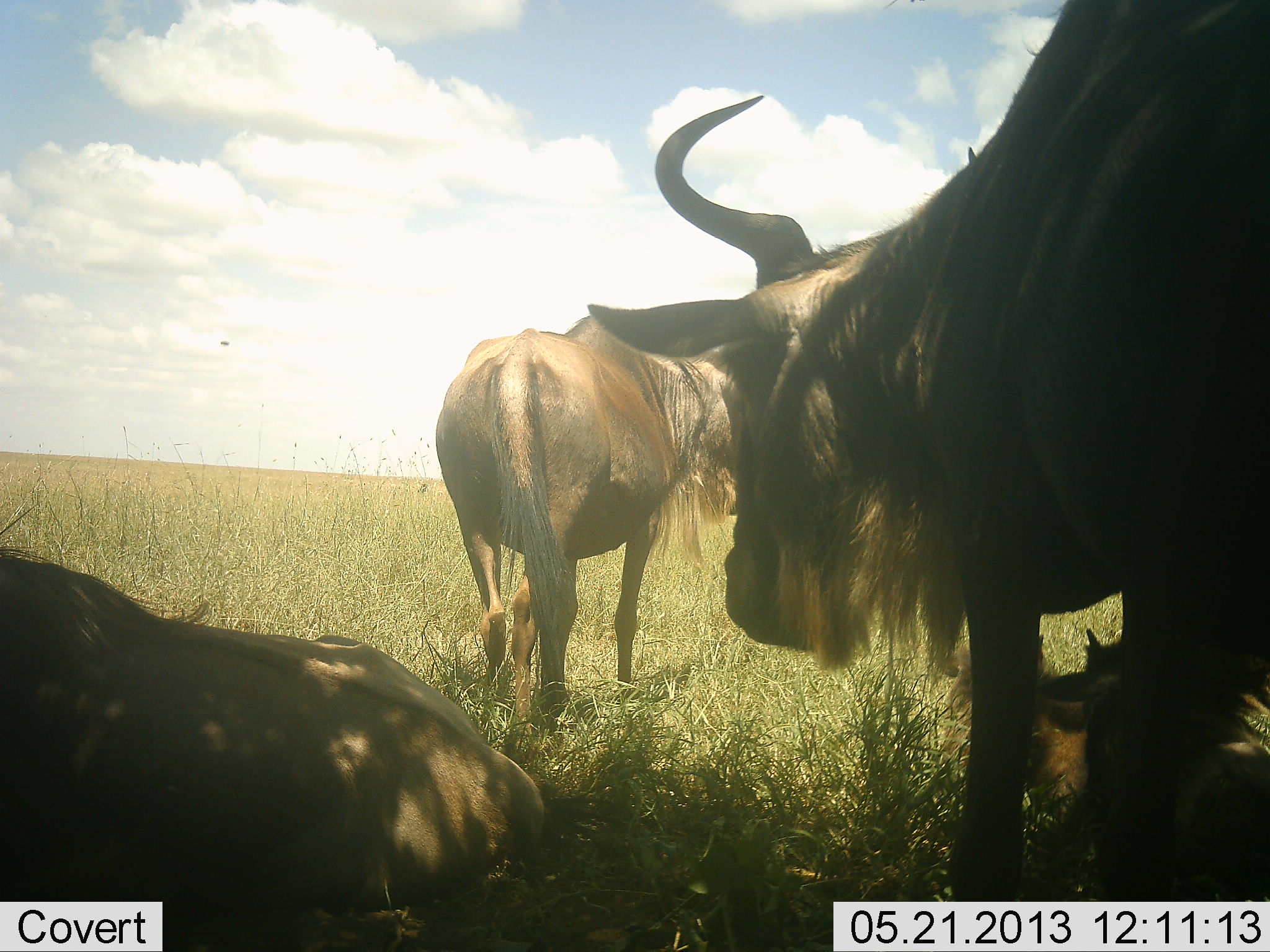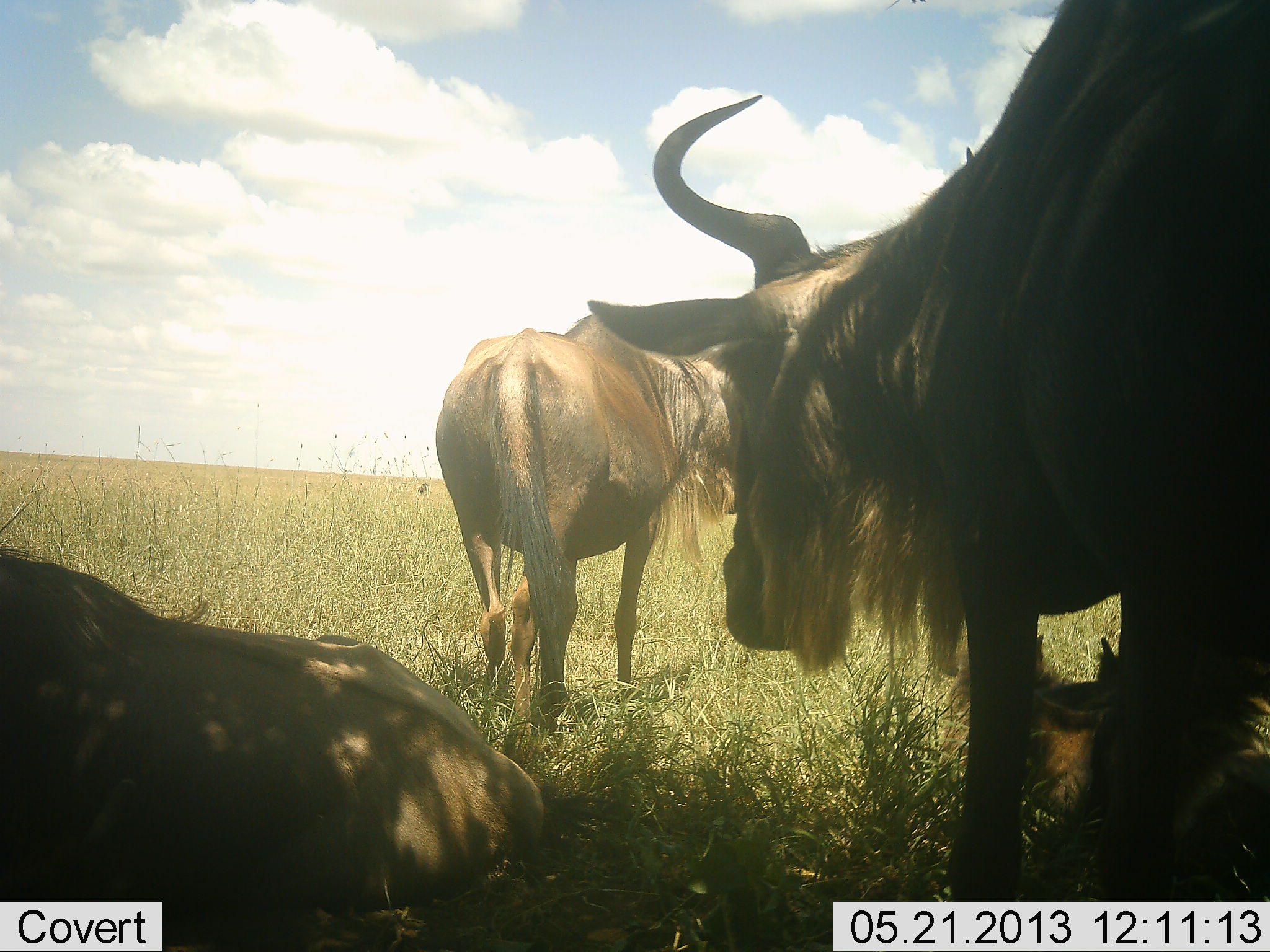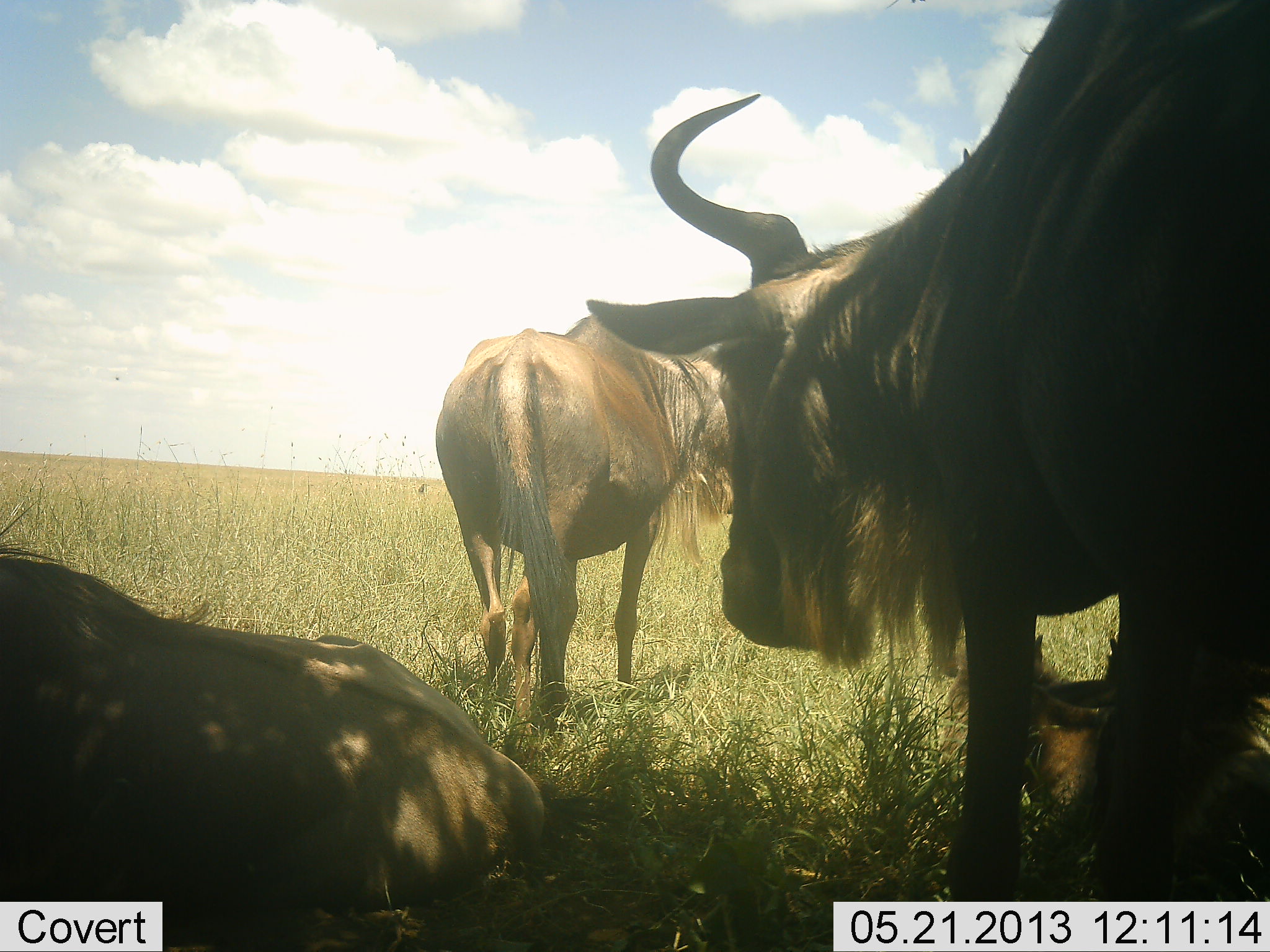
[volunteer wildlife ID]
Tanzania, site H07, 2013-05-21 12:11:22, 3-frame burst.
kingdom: Animalia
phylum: Chordata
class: Mammalia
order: Artiodactyla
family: Bovidae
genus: Connochaetes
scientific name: Connochaetes taurinus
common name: blue wildebeest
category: wildebeest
Wildebeest (blue wildebeest) (Connochaetes taurinus), count 4. Behavior (volunteer vote fractions): standing 100%, resting 100%, moving 0%, interacting 0%. Young present (vote fraction): 40%. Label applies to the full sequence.